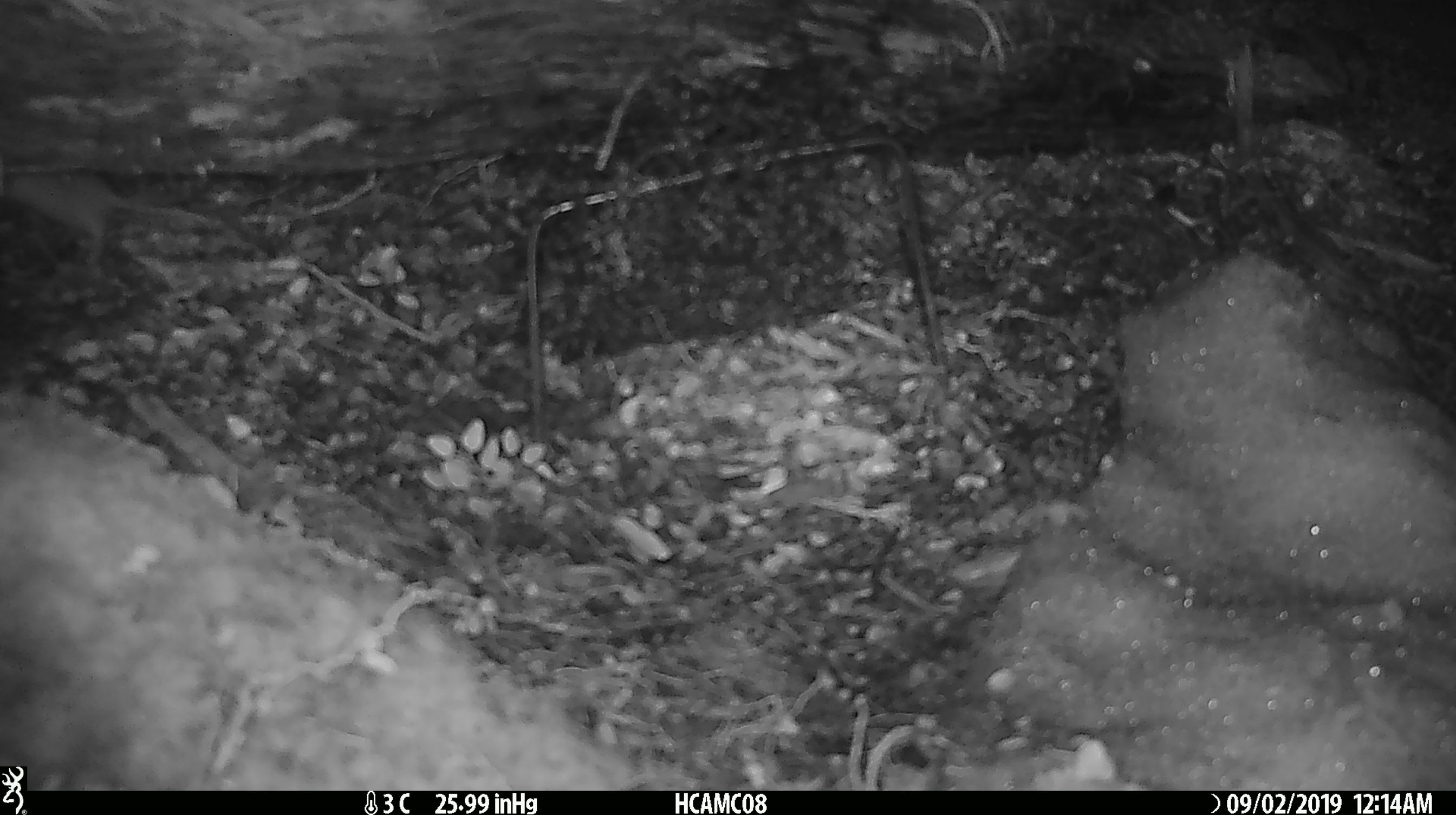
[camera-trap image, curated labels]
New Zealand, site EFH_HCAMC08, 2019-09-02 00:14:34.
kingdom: Animalia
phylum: Chordata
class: Mammalia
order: Rodentia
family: Muridae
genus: Mus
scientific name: Mus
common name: mouse